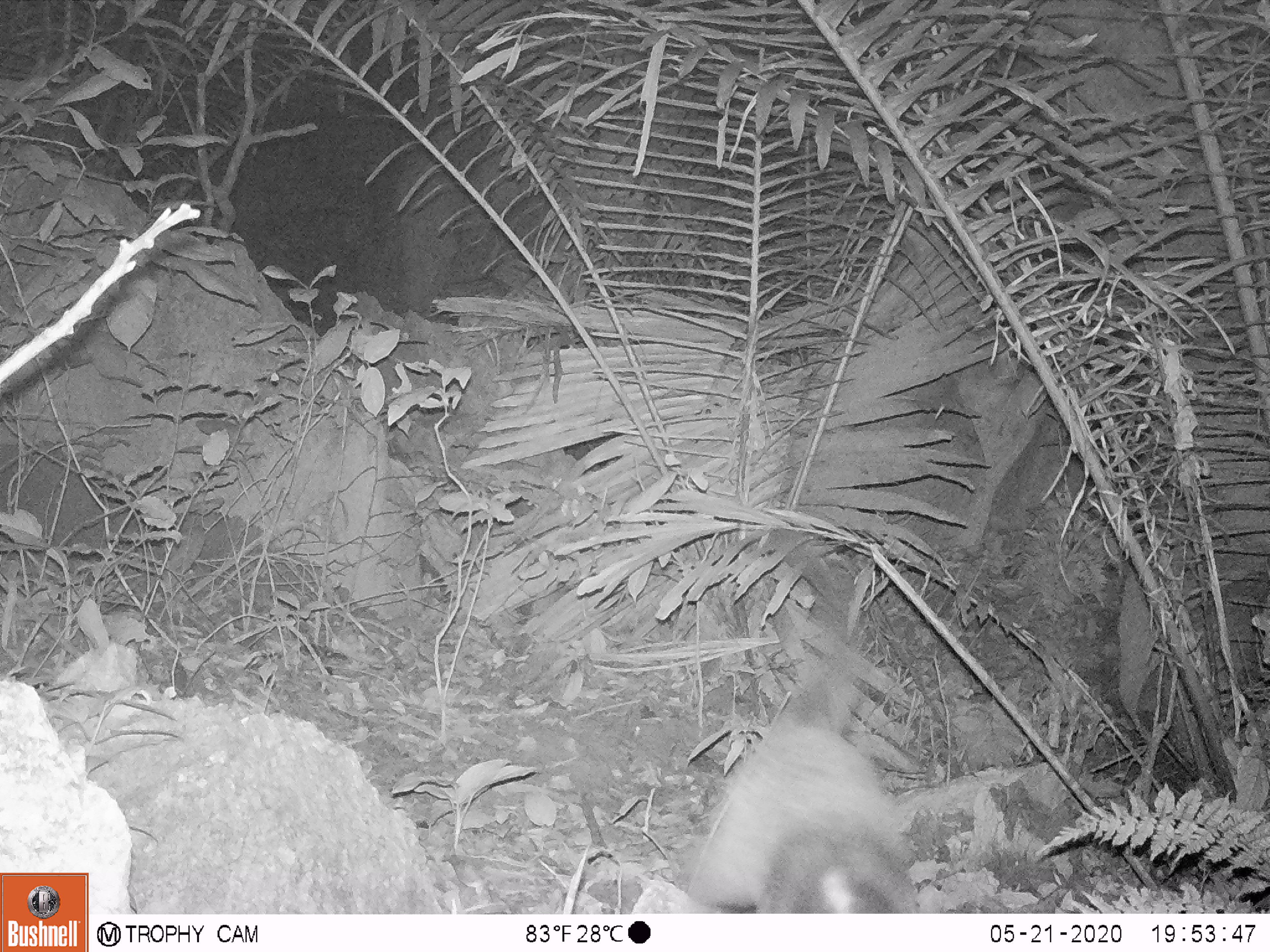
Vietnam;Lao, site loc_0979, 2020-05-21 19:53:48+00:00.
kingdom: Animalia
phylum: Chordata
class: Mammalia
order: Carnivora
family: Viverridae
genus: Paguma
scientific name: Paguma larvata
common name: masked palm civet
Masked palm civet (Paguma larvata). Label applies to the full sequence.